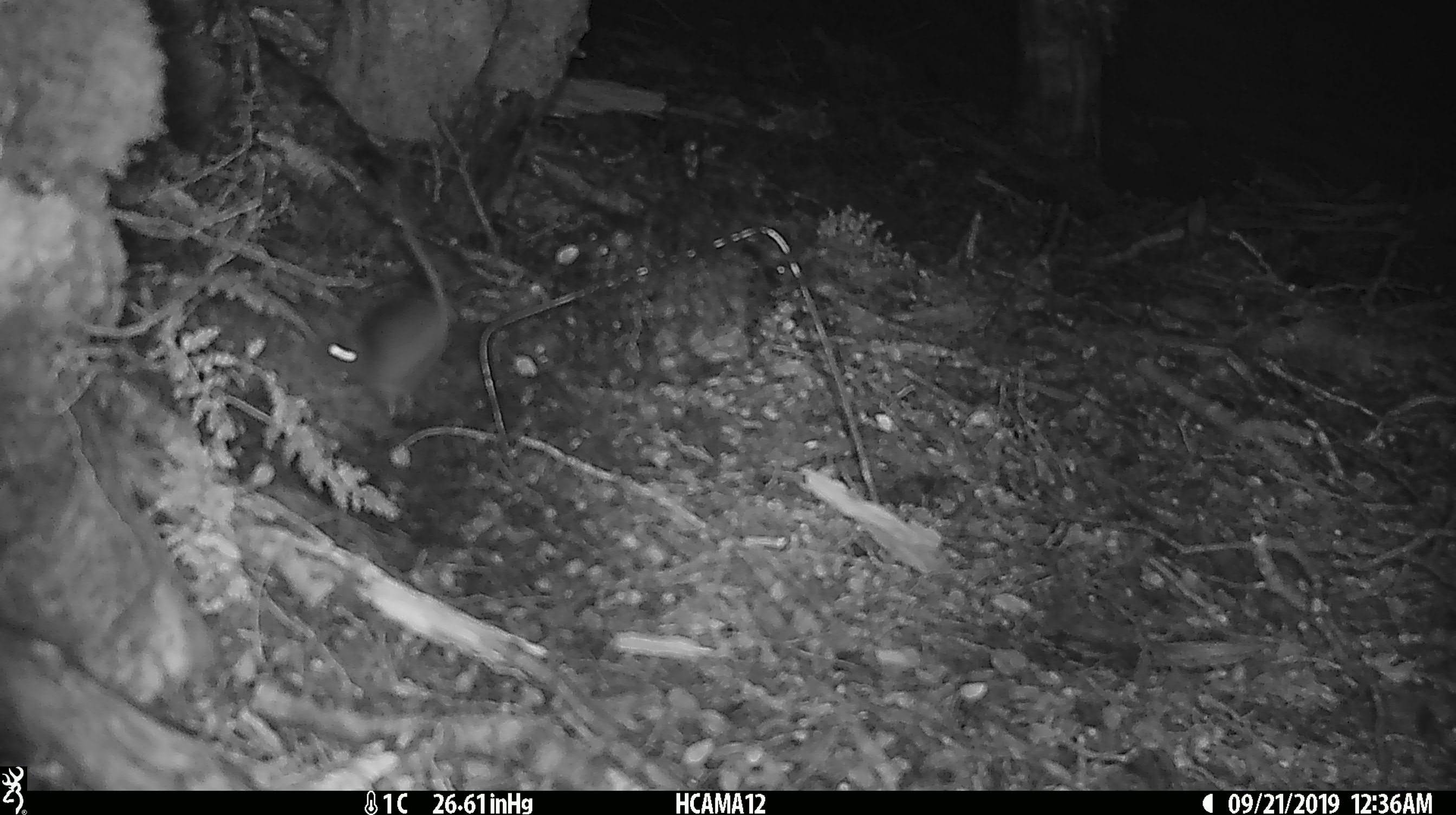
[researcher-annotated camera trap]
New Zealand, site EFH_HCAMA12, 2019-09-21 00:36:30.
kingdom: Animalia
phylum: Chordata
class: Mammalia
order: Rodentia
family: Muridae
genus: Mus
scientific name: Mus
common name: mouse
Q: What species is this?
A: Mouse (Mus).